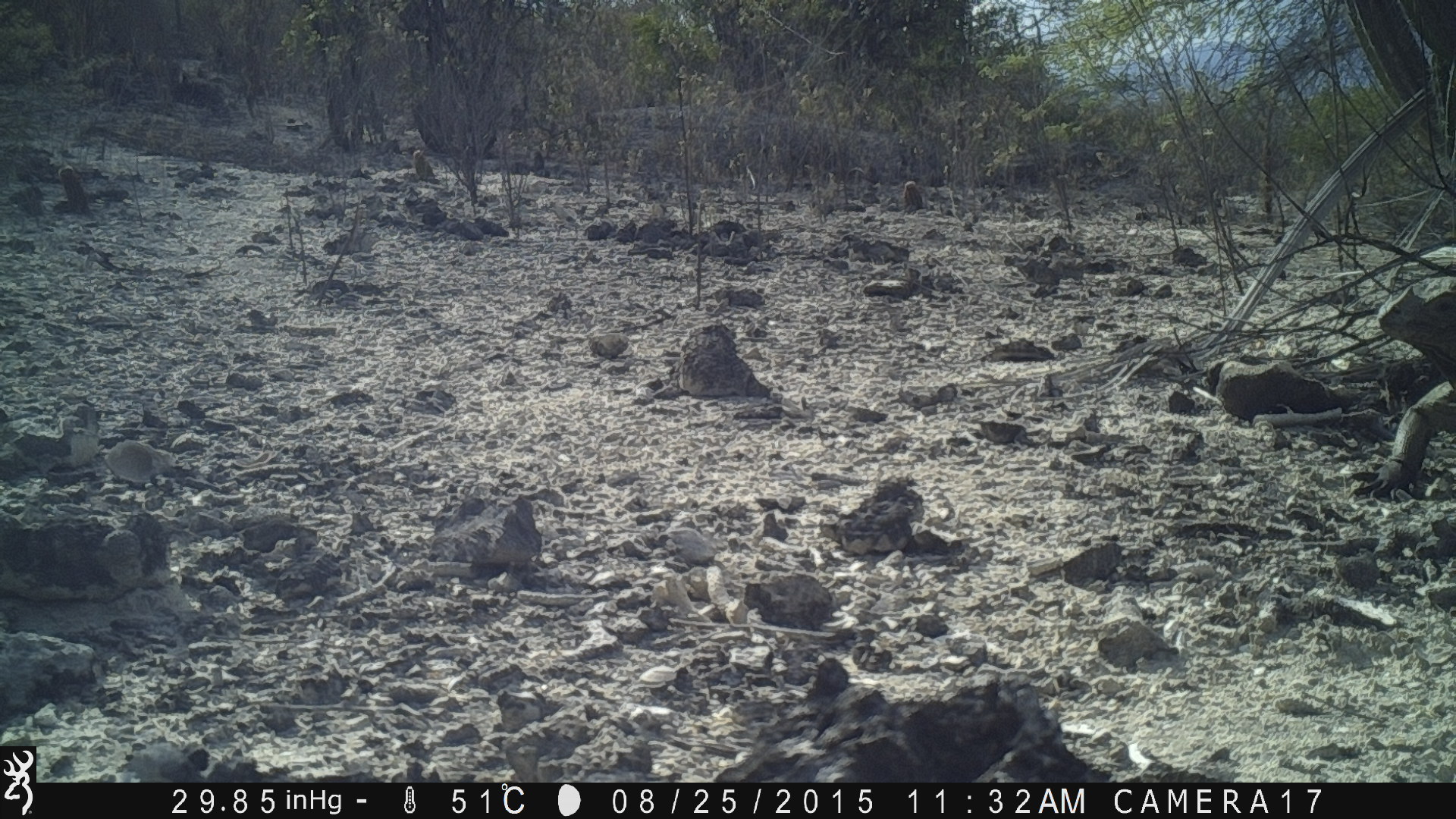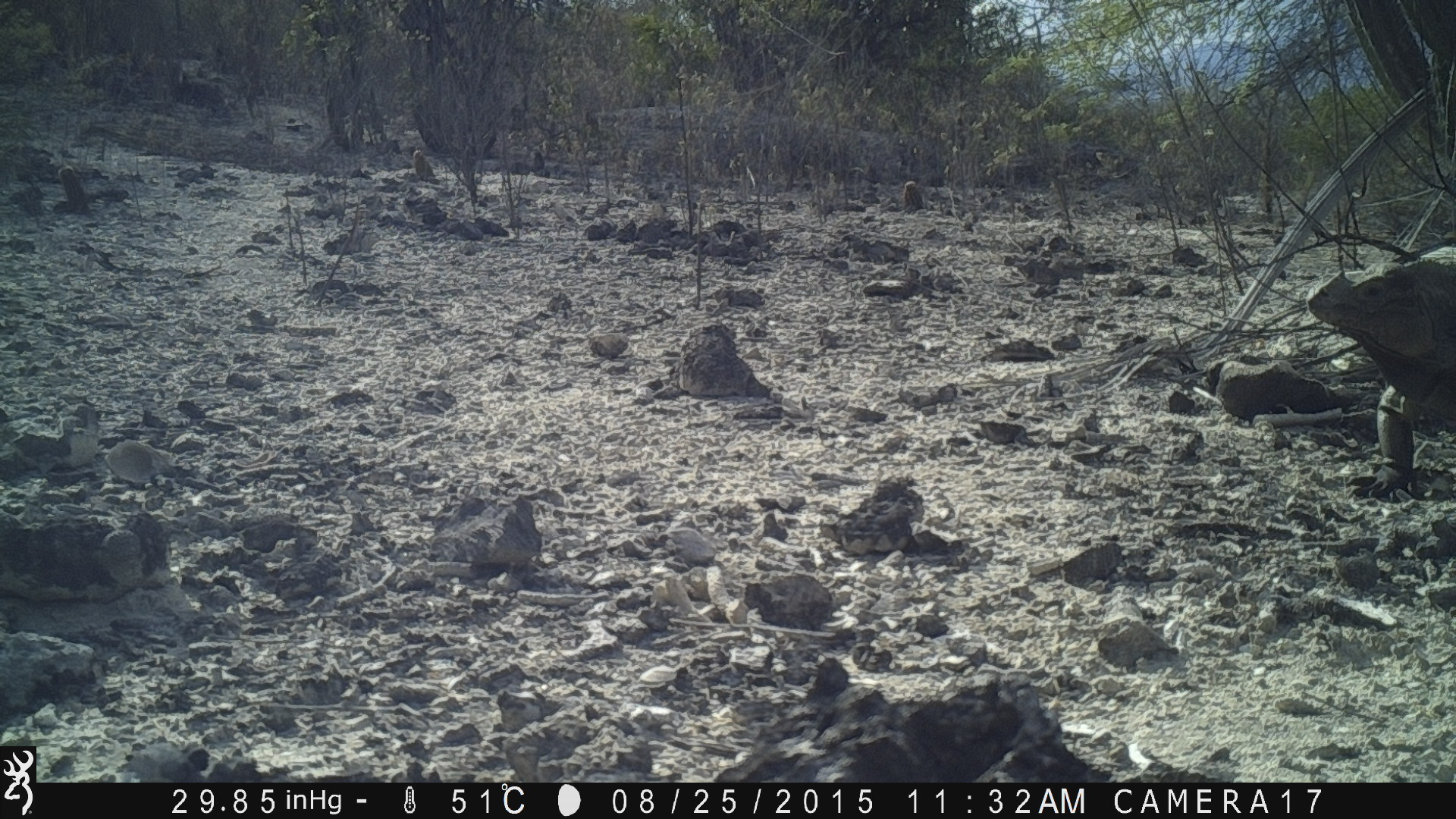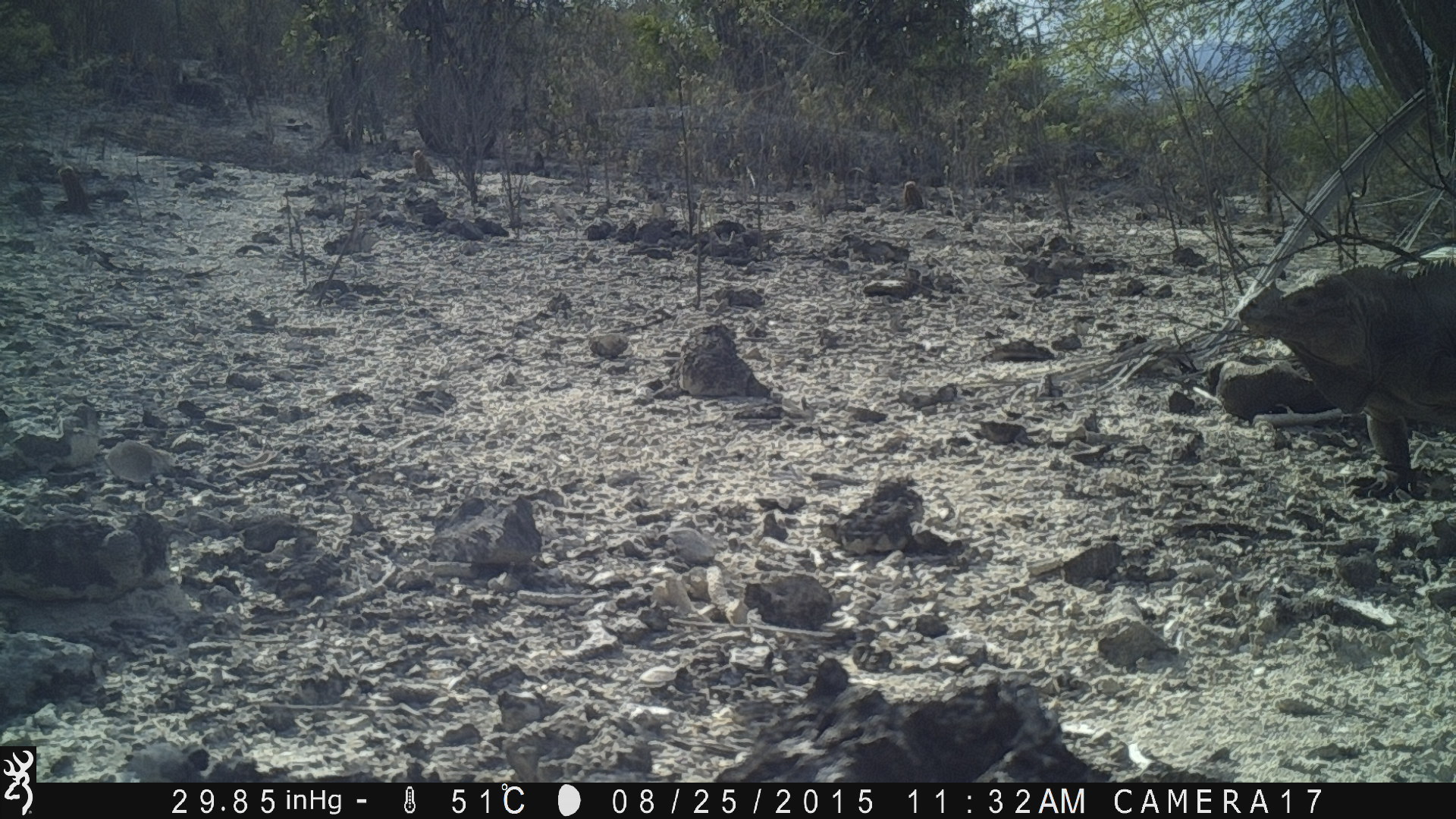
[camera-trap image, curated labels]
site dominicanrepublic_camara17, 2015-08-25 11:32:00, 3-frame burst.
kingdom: Animalia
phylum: Chordata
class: Reptilia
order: Squamata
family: Iguanidae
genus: Iguana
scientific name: Iguana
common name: typical iguanas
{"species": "Iguana (typical iguanas)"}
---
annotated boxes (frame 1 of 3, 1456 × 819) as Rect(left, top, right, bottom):
iguana: Rect(1369, 261, 1456, 534)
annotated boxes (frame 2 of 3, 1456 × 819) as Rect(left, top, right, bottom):
iguana: Rect(1294, 255, 1456, 499)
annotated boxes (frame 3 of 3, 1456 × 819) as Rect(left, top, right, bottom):
iguana: Rect(1222, 240, 1456, 516)